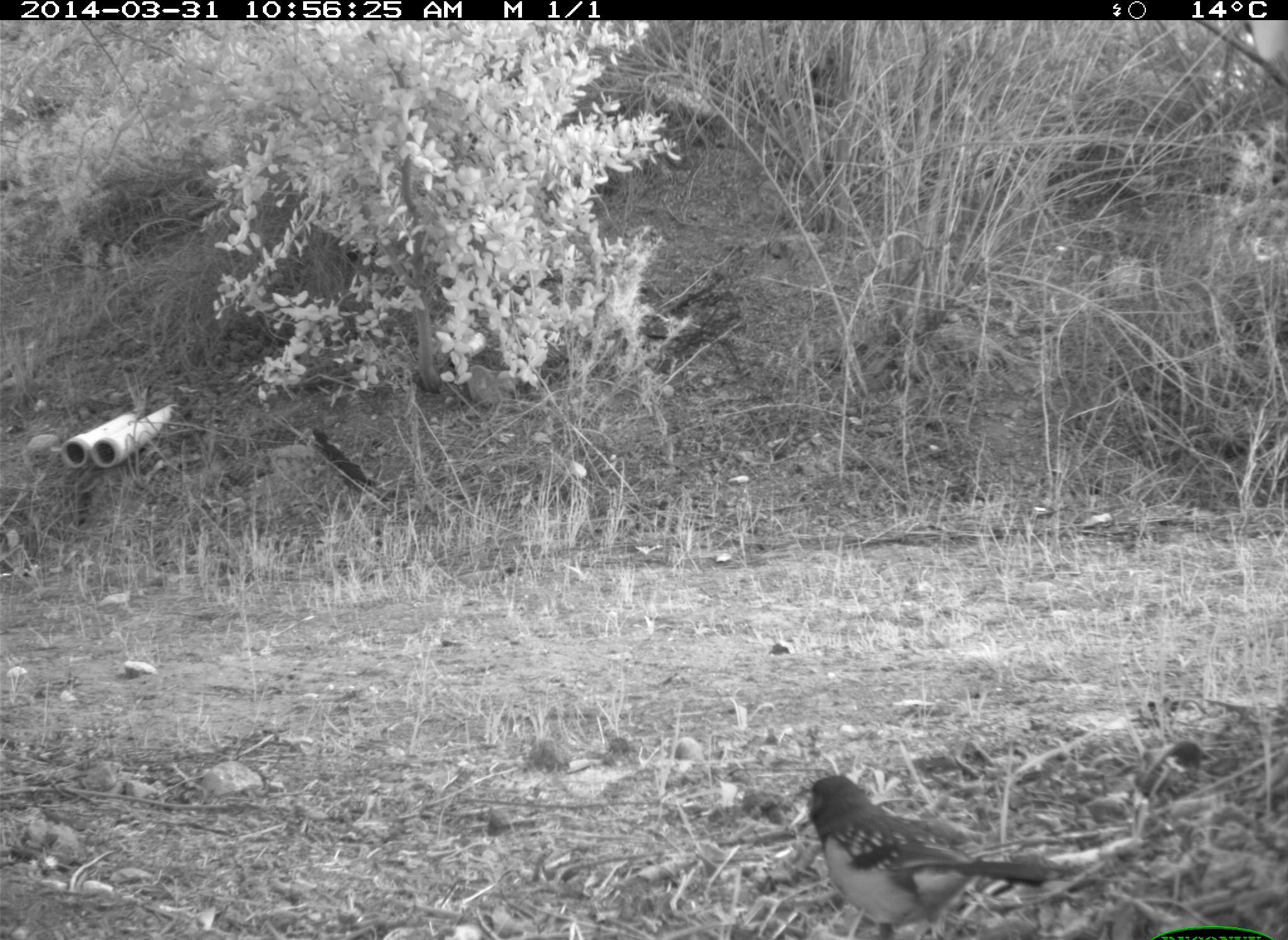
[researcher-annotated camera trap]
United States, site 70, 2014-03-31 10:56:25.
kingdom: Animalia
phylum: Chordata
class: Aves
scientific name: Aves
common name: bird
Bird (Aves).